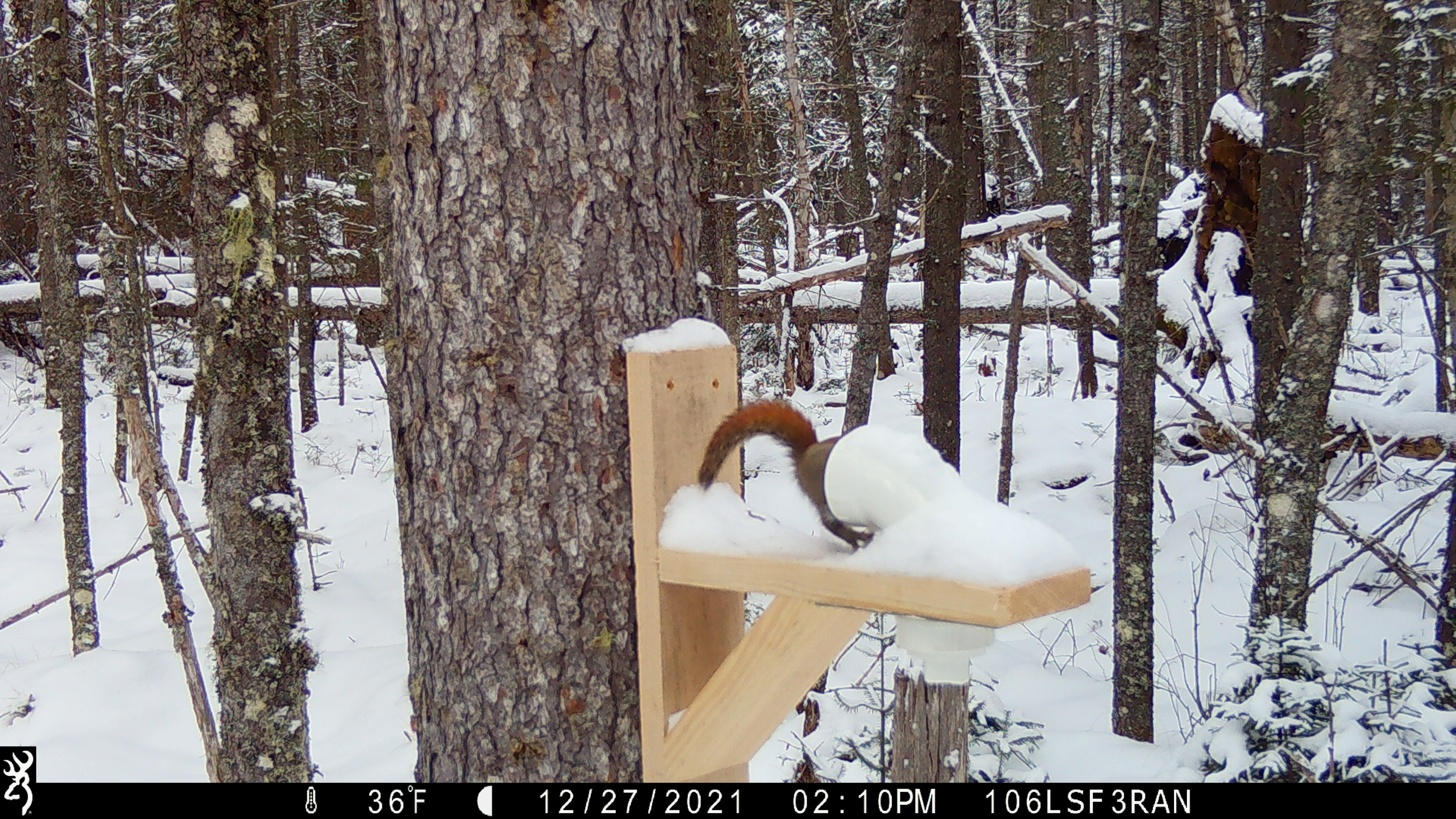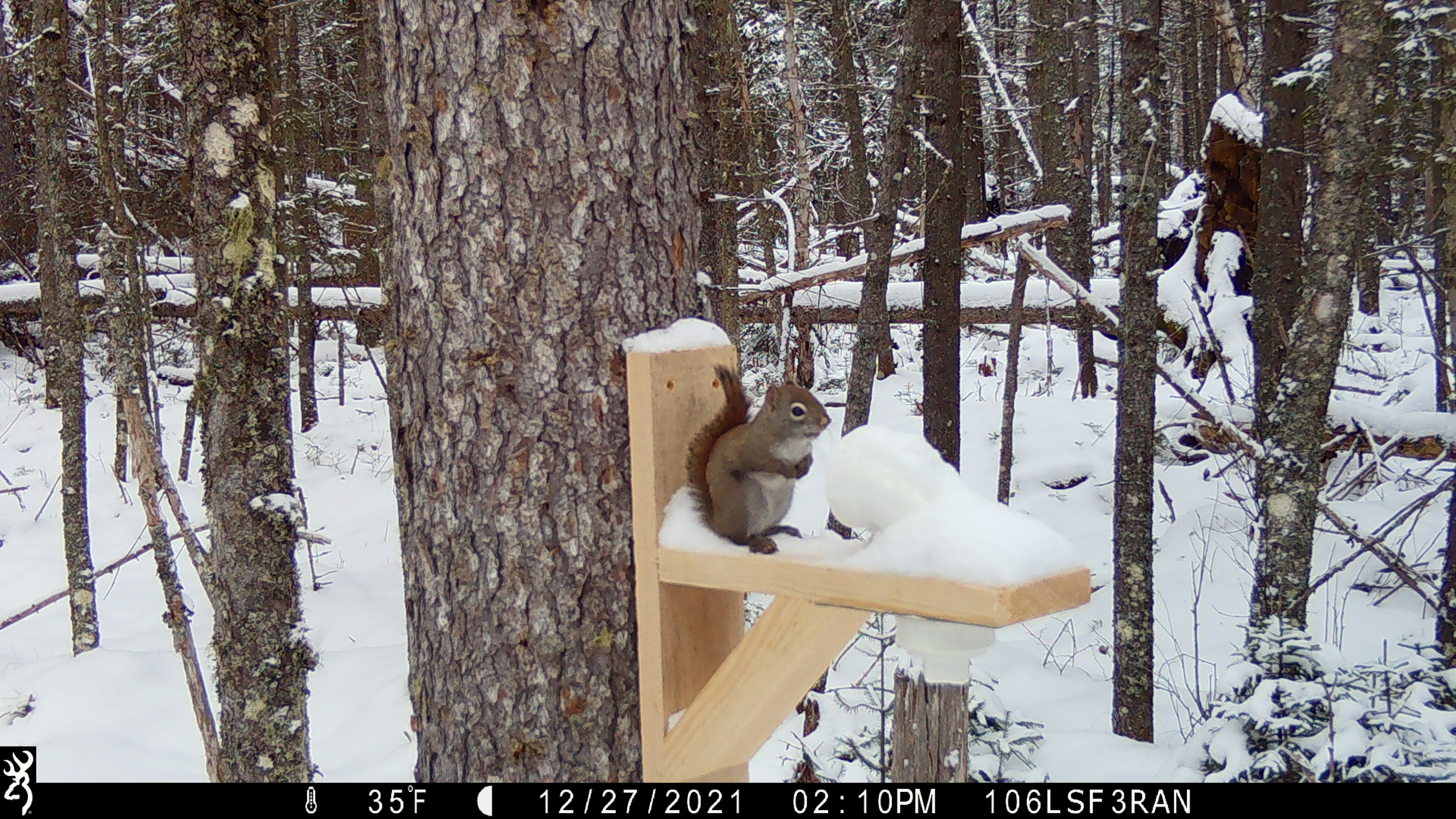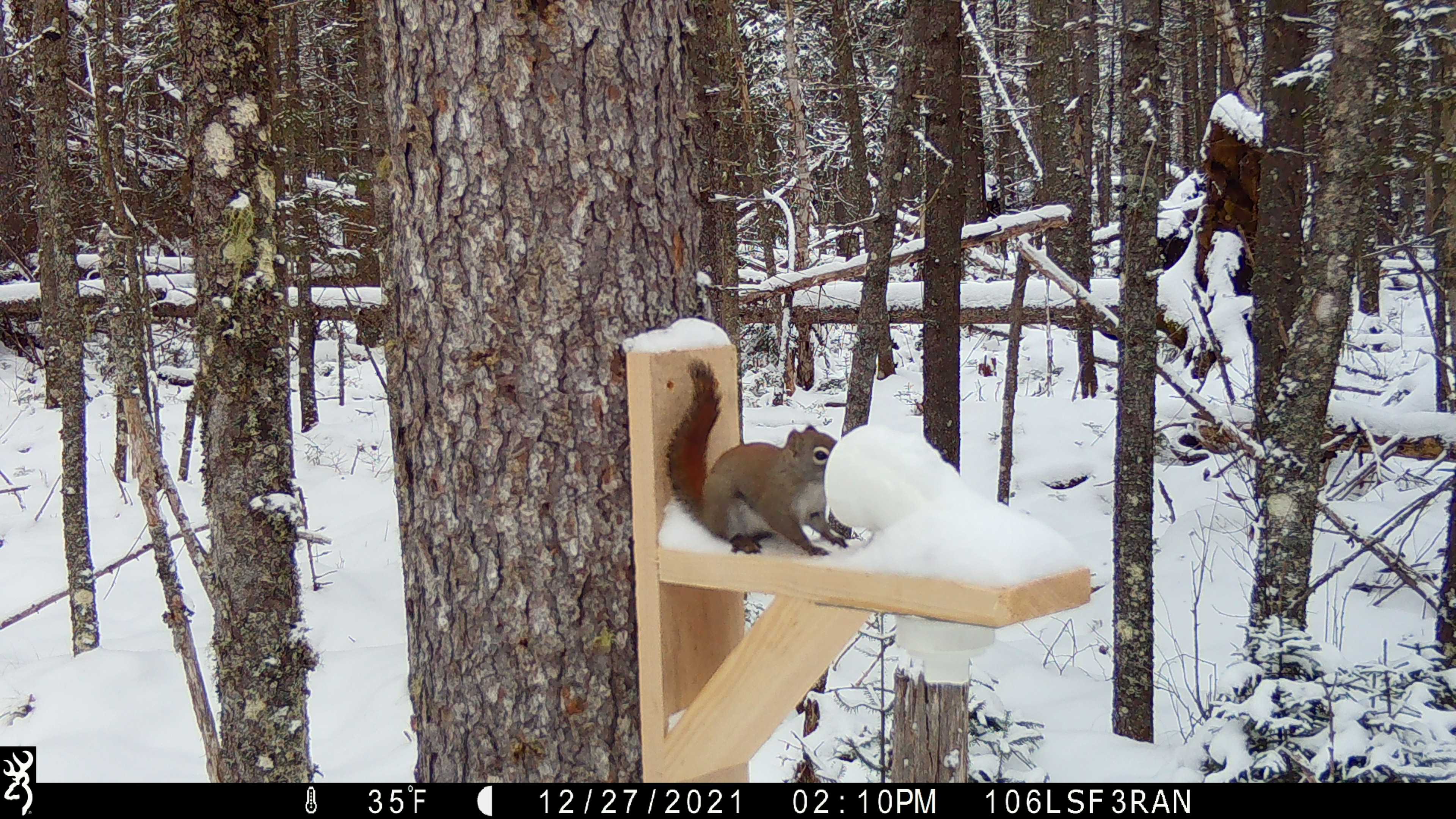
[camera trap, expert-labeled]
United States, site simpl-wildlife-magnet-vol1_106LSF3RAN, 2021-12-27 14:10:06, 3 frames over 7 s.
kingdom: Animalia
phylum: Chordata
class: Mammalia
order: Rodentia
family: Sciuridae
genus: Tamiasciurus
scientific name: Tamiasciurus hudsonicus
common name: red squirrel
Red squirrel (Tamiasciurus hudsonicus).